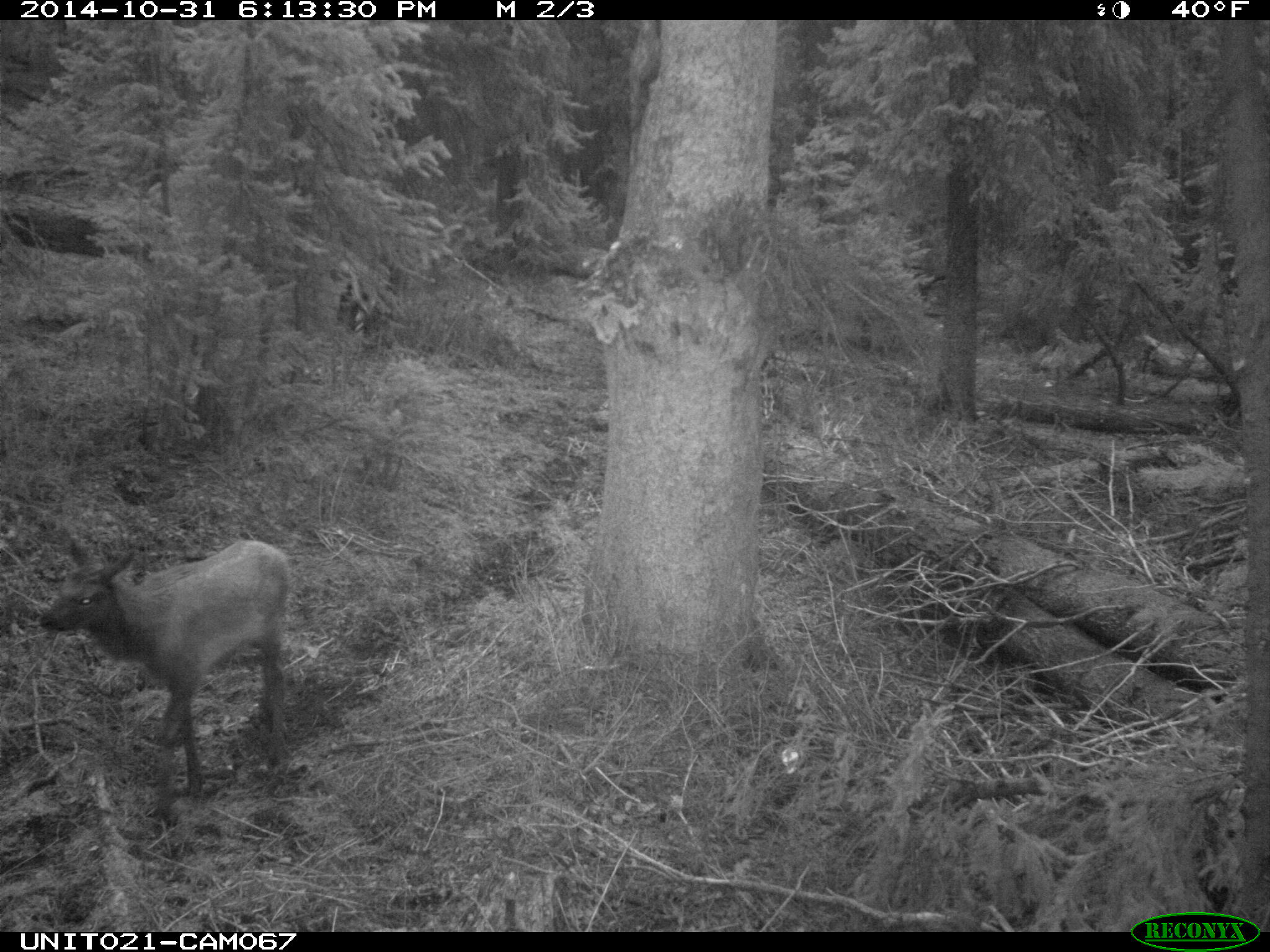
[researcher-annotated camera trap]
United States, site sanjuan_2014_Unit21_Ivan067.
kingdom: Animalia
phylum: Chordata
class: Mammalia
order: Artiodactyla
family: Cervidae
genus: Cervus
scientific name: Cervus elaphus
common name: red deer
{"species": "Cervus elaphus (red deer)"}